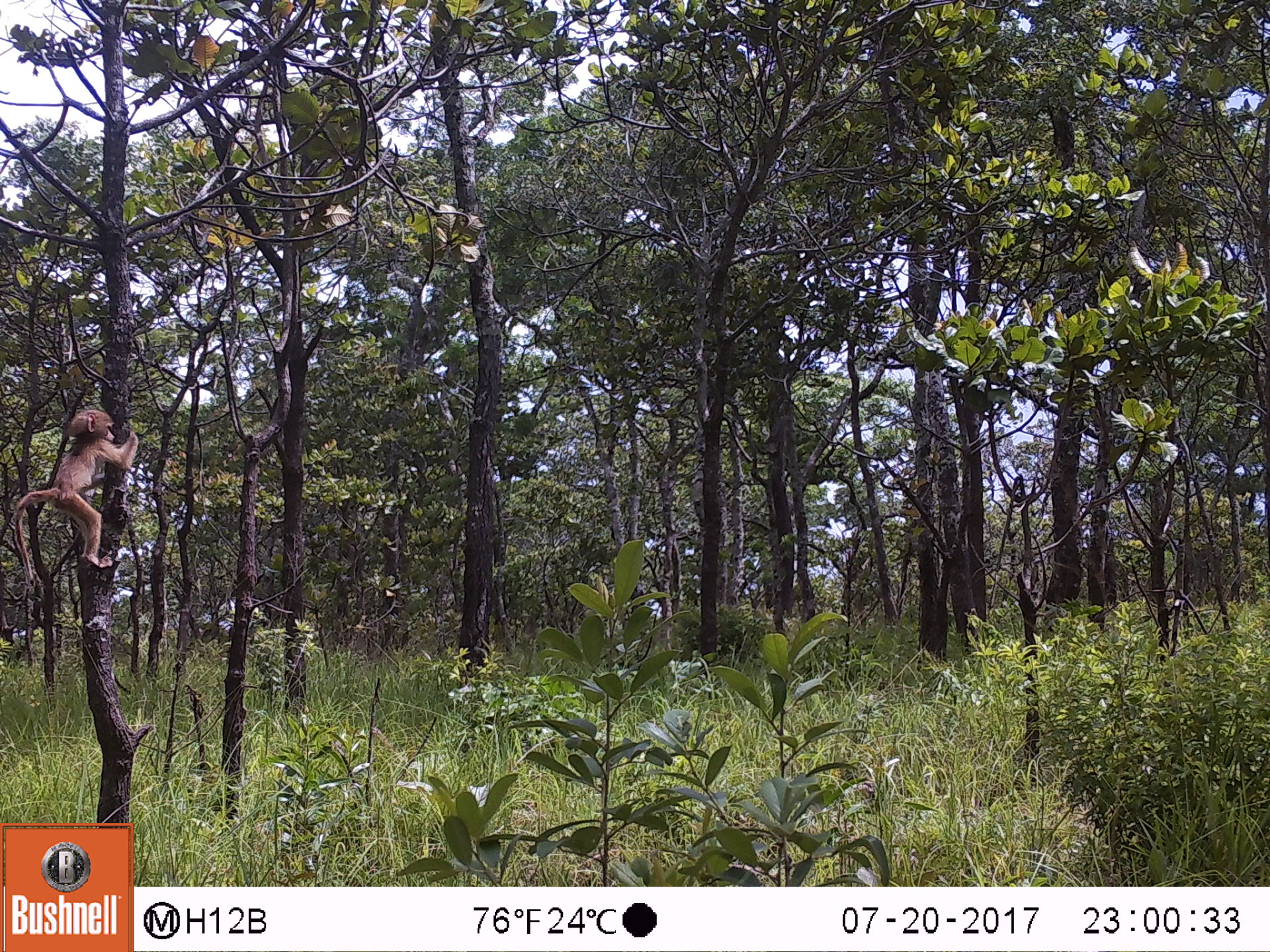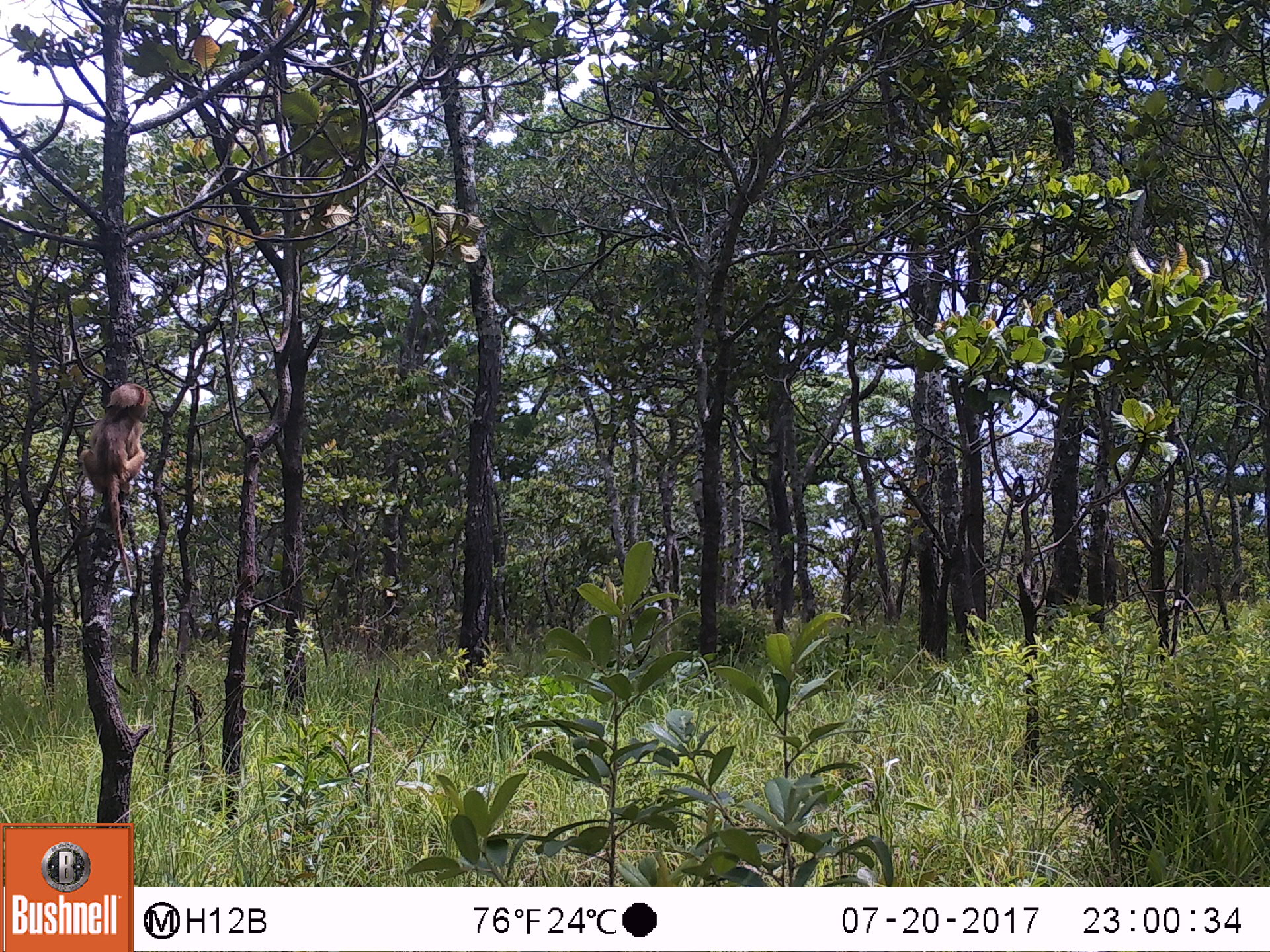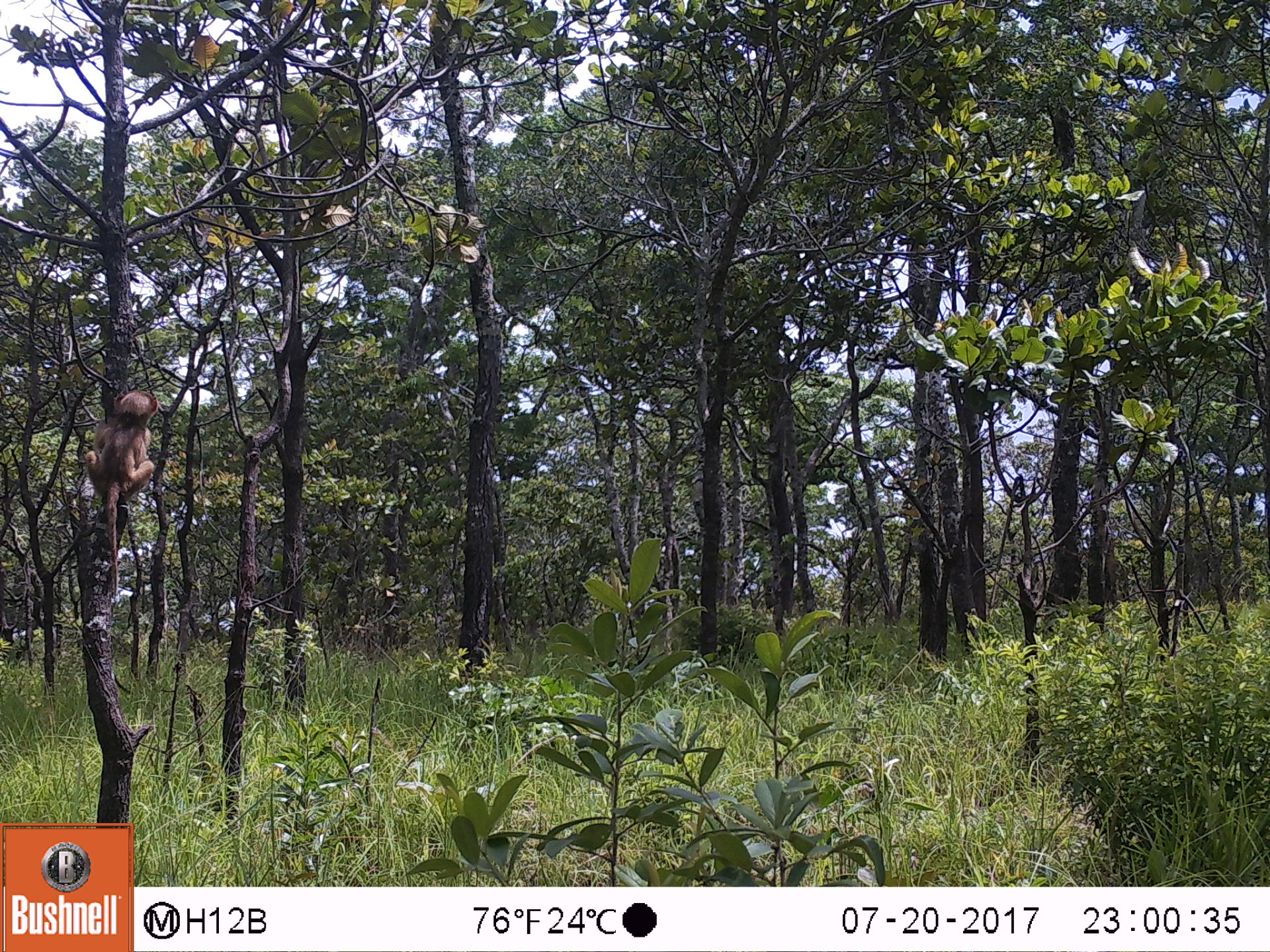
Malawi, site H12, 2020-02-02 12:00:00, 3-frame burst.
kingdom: Animalia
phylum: Chordata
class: Mammalia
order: Primates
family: Cercopithecidae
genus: Papio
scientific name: Papio cynocephalus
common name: yellow baboon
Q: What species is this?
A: Yellow baboon (Papio cynocephalus).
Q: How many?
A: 1.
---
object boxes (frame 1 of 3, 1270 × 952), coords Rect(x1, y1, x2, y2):
yellow baboon: Rect(12, 406, 143, 577)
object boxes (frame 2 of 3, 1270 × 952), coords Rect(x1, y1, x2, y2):
yellow baboon: Rect(79, 375, 153, 586)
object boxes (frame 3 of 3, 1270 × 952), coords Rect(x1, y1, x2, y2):
yellow baboon: Rect(79, 384, 160, 599)